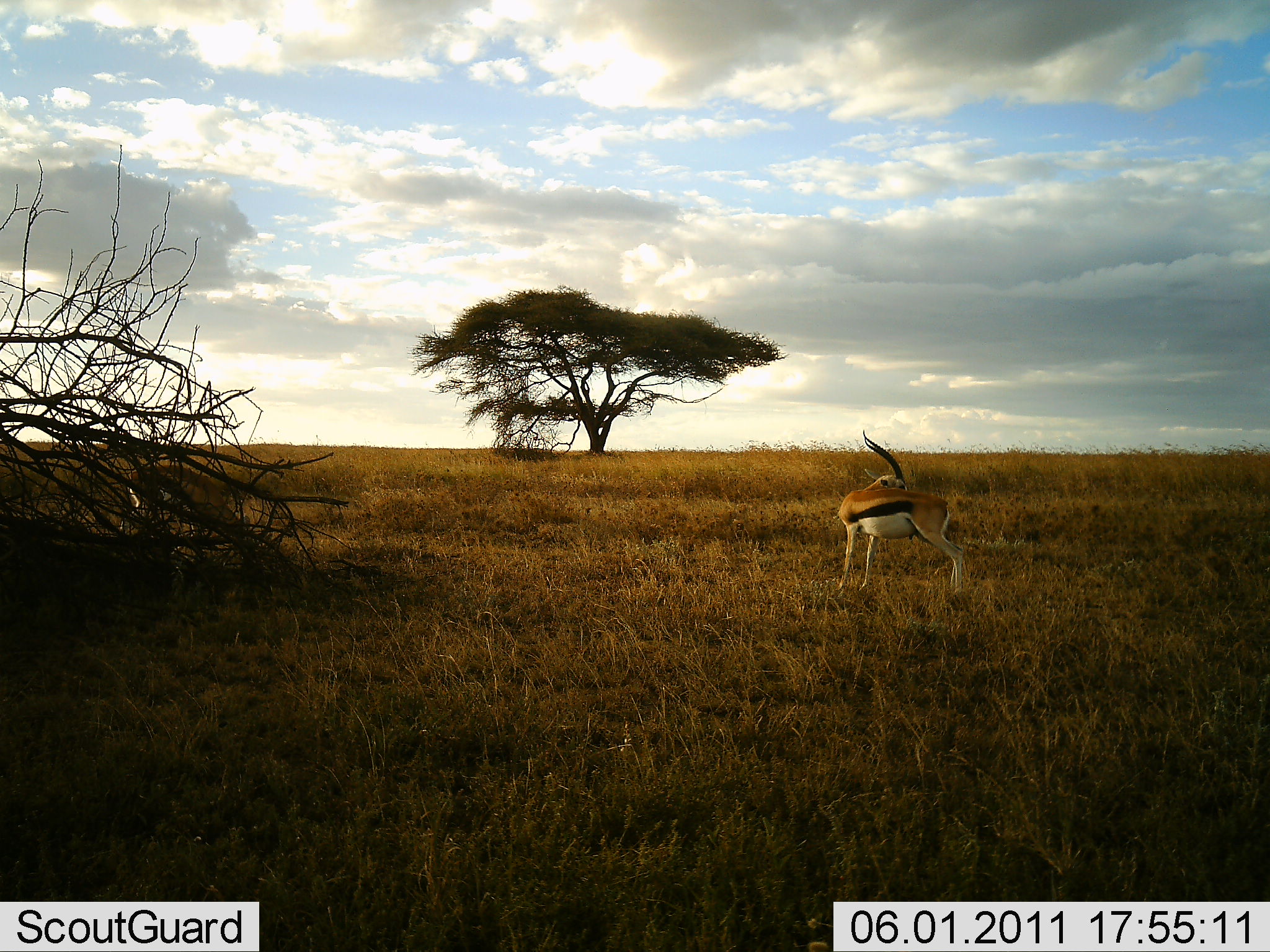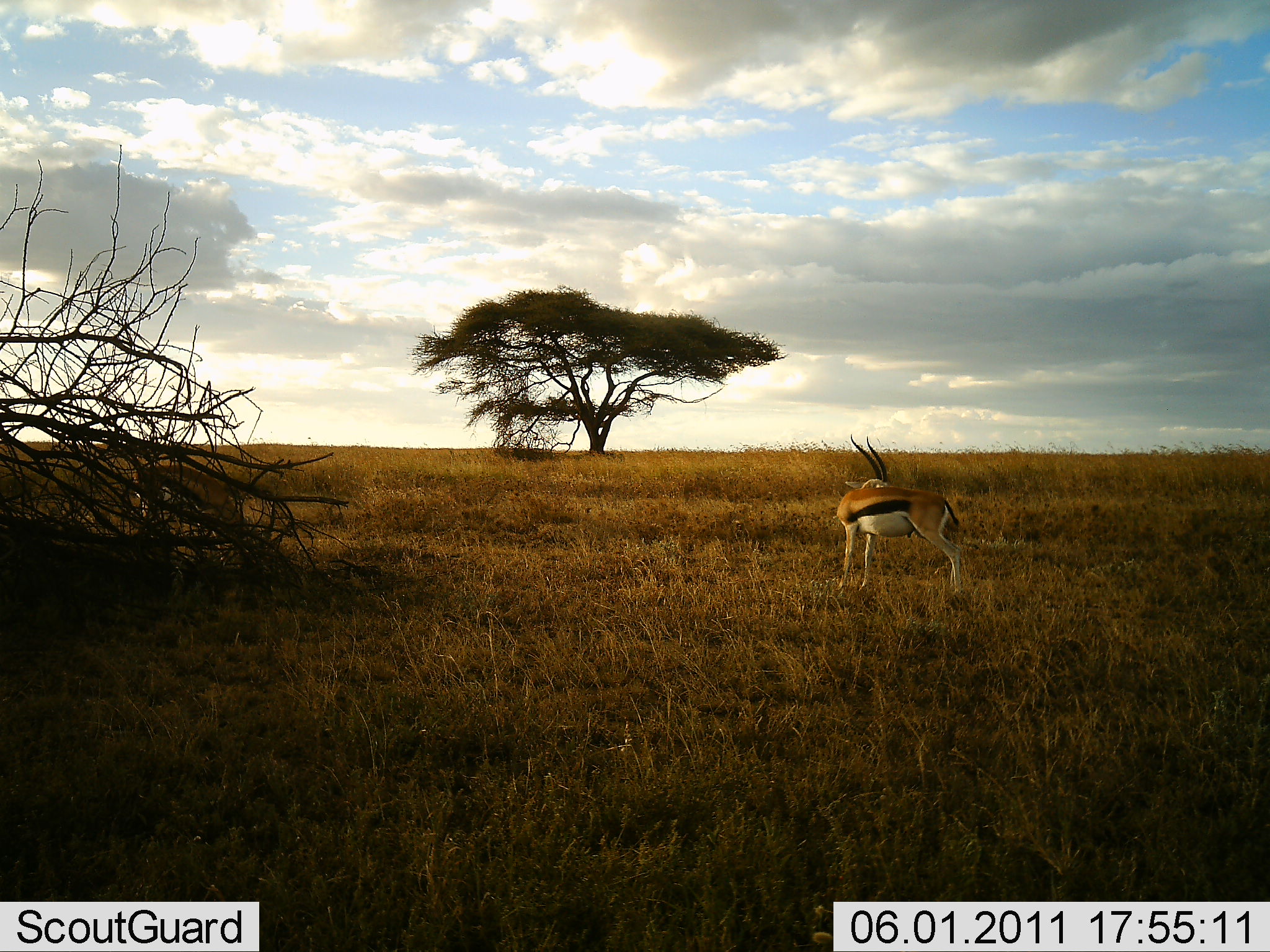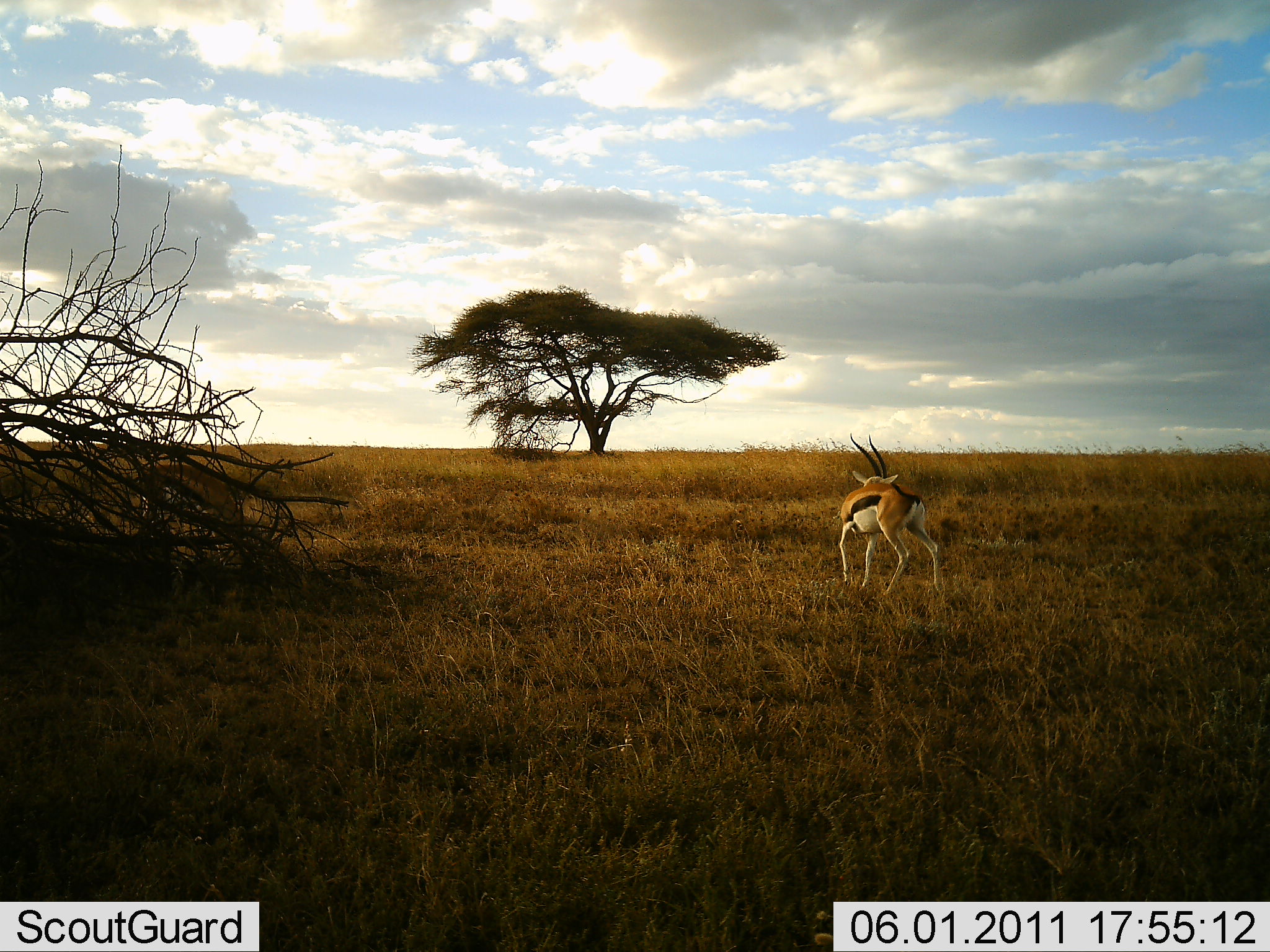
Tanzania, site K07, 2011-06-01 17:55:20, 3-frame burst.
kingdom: Animalia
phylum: Chordata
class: Mammalia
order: Artiodactyla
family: Bovidae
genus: Eudorcas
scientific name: Eudorcas thomsonii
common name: thomson's gazelle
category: gazellethomsons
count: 1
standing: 100%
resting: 0%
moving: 0%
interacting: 0%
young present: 0%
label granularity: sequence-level